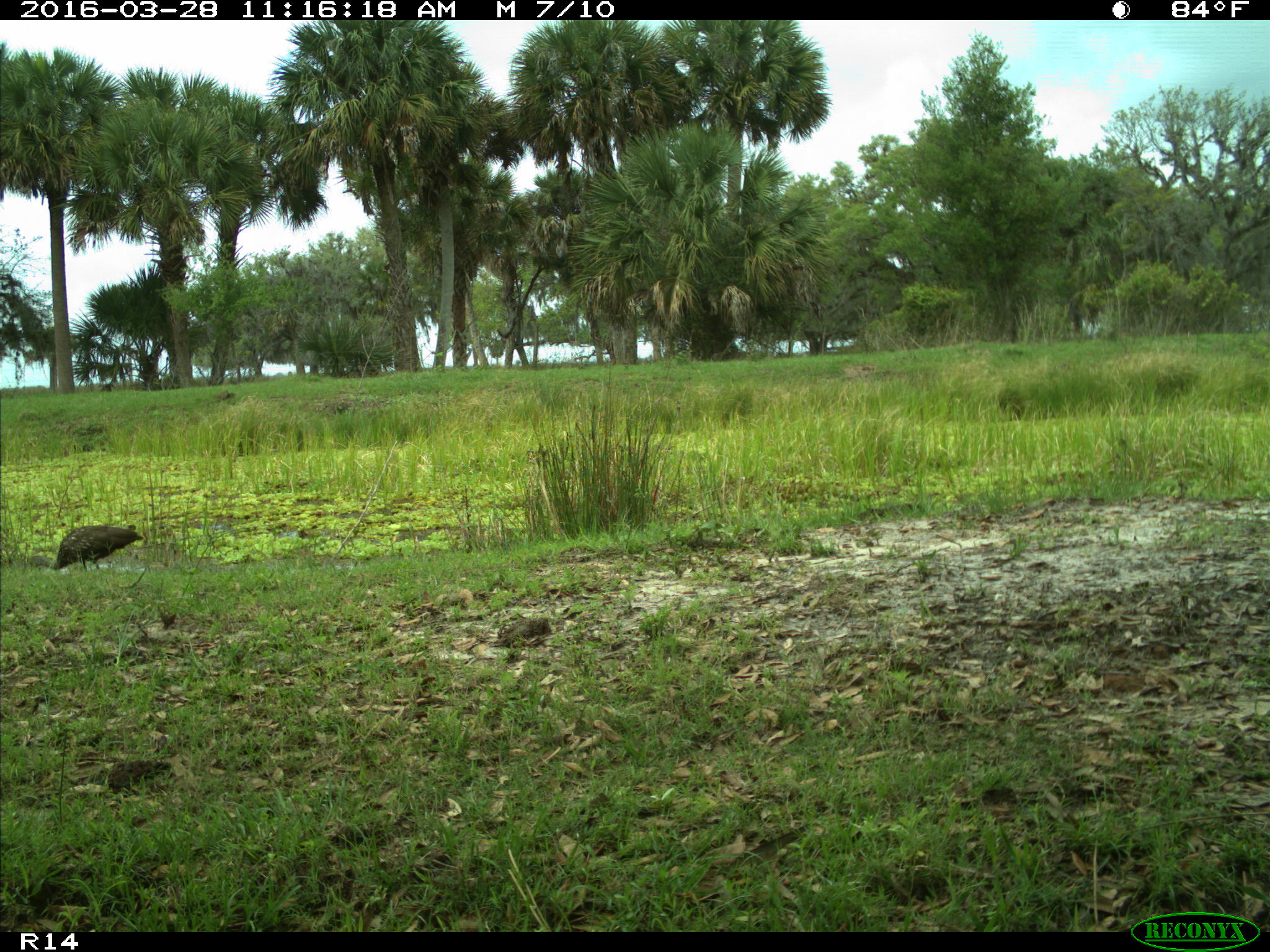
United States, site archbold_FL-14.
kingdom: Animalia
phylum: Chordata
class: Aves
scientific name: Aves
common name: birds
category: unidentified bird